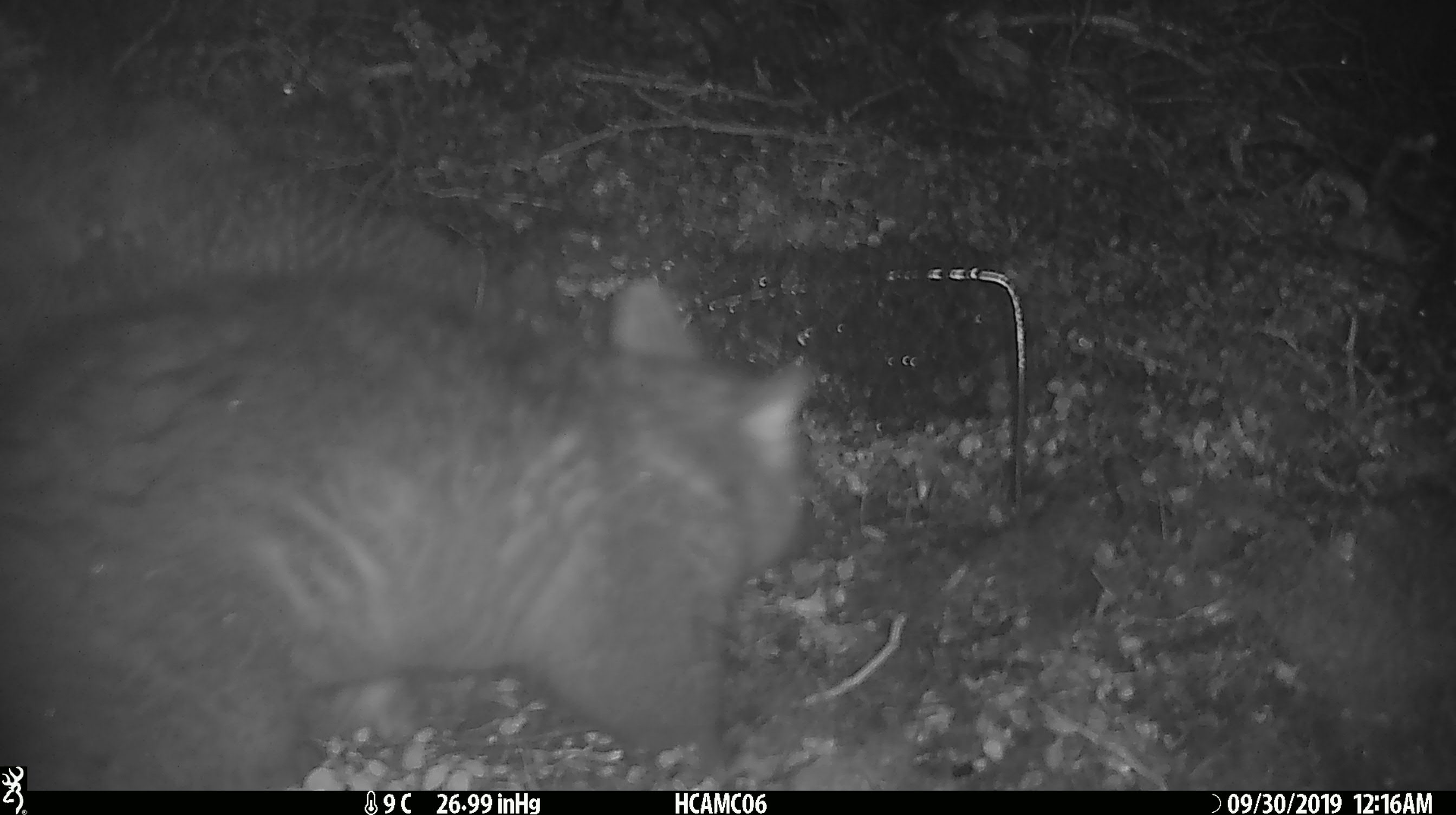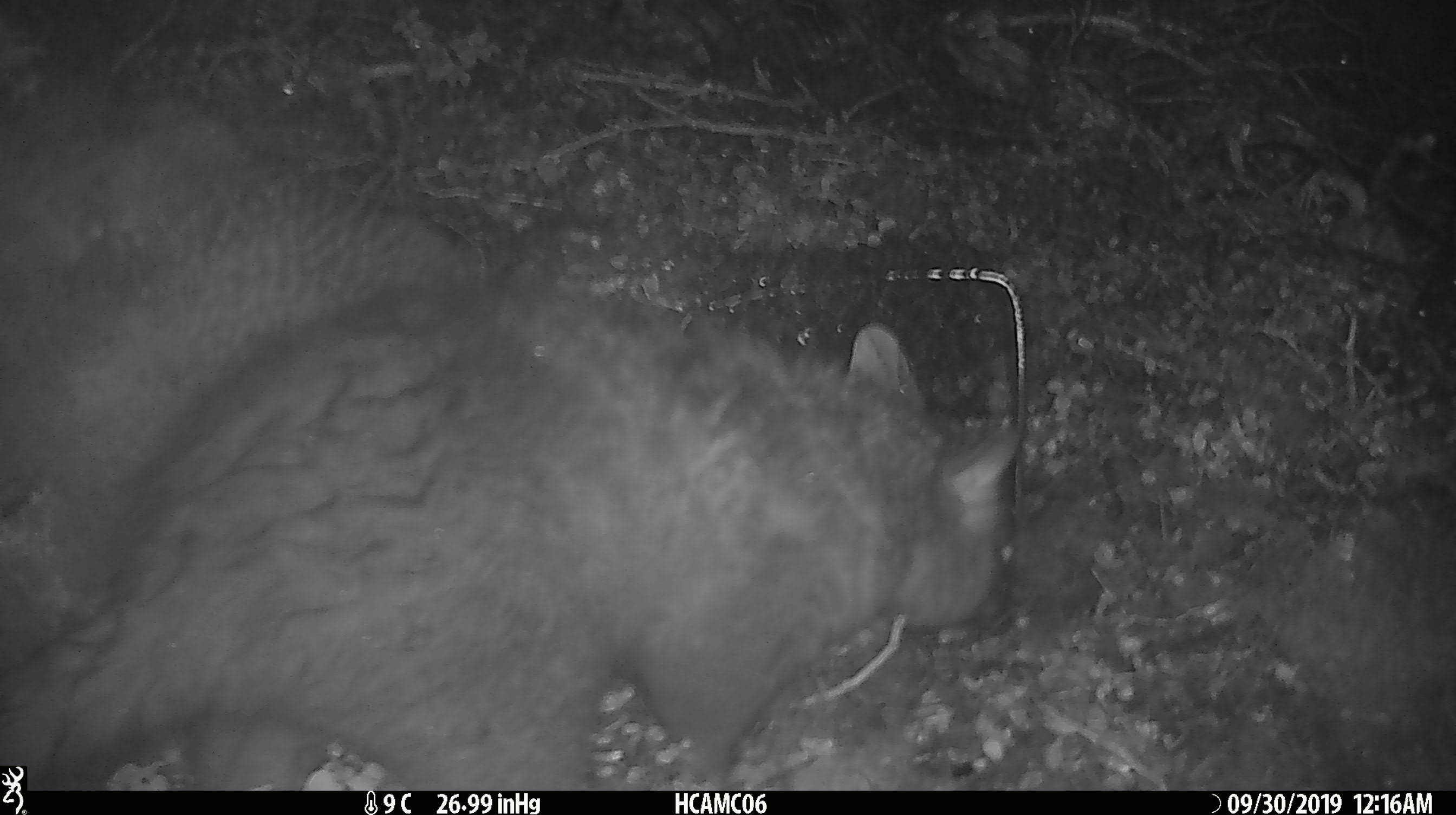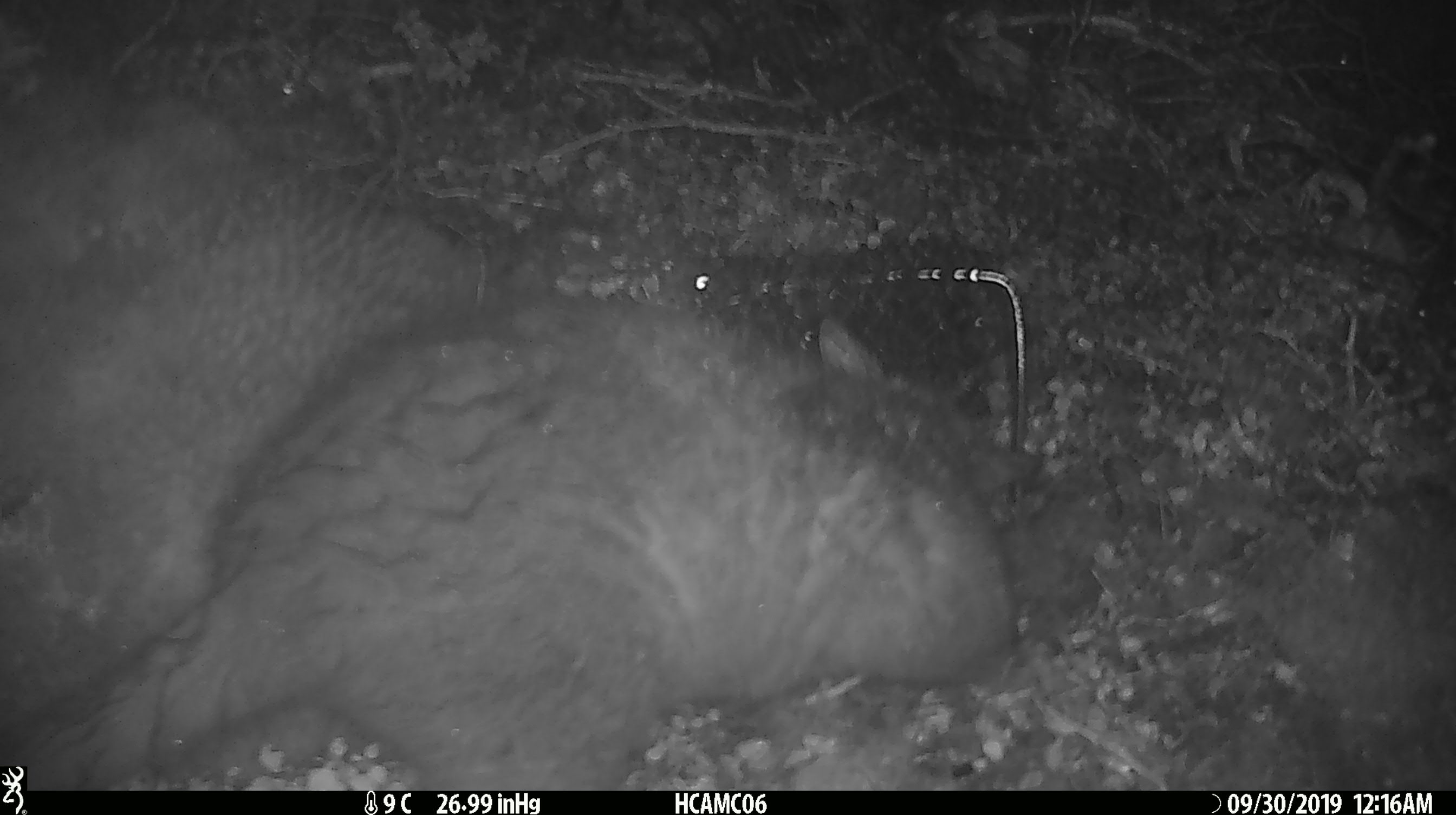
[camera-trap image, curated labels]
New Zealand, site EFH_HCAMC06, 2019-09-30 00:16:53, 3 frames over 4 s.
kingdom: Animalia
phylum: Chordata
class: Mammalia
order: Diprotodontia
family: Phalangeridae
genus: Trichosurus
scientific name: Trichosurus vulpecula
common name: common brushtail possum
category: possum